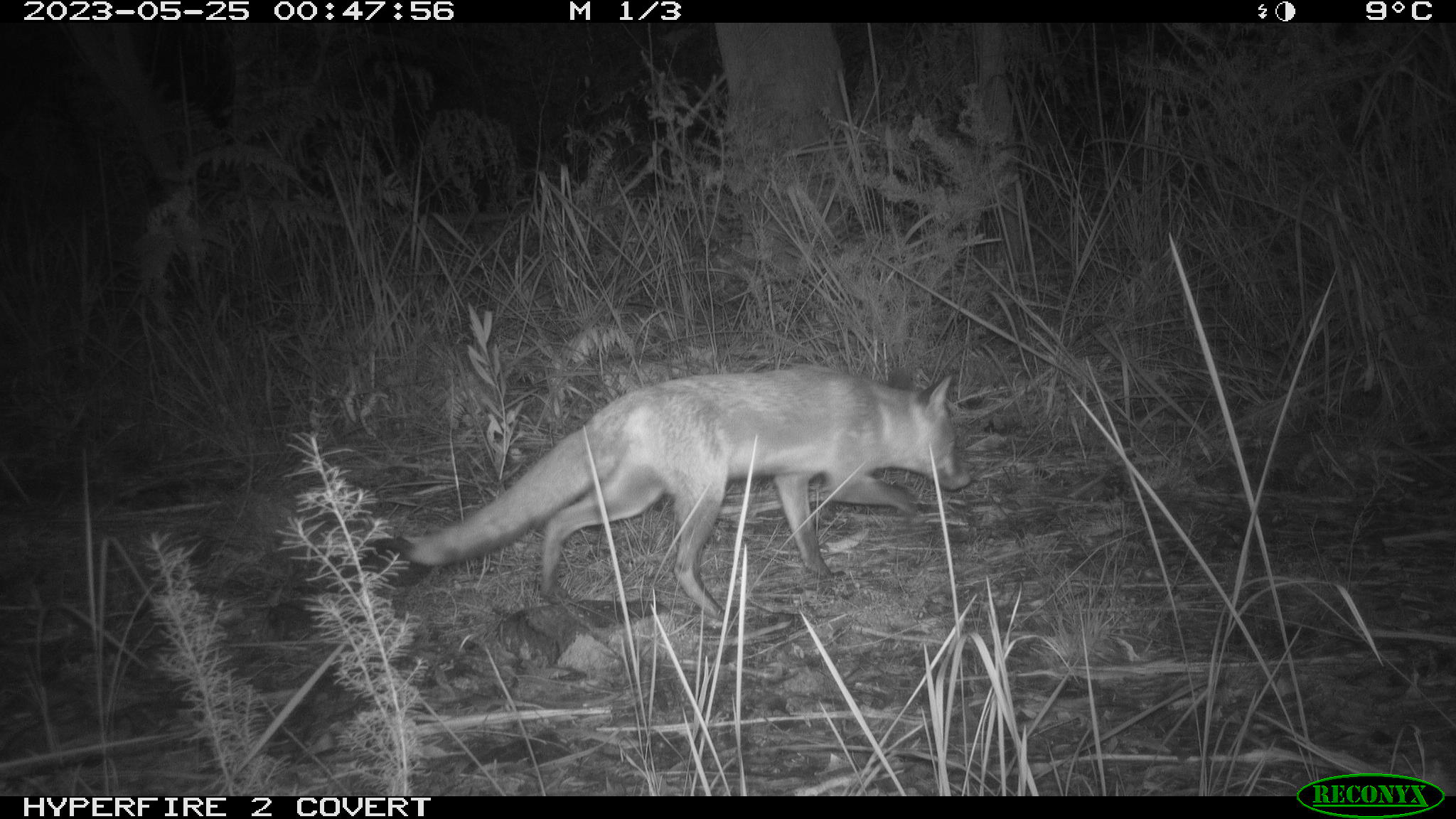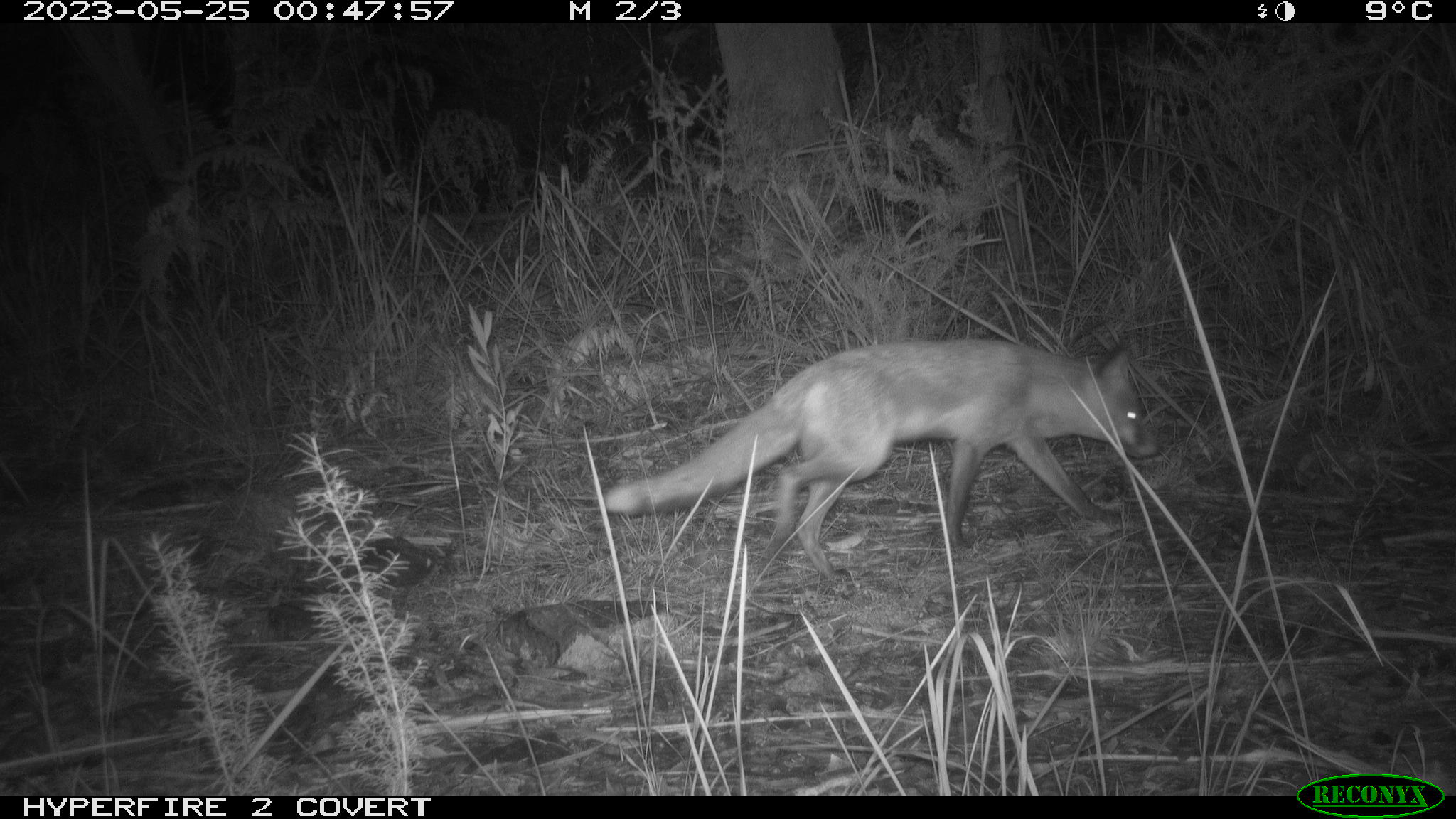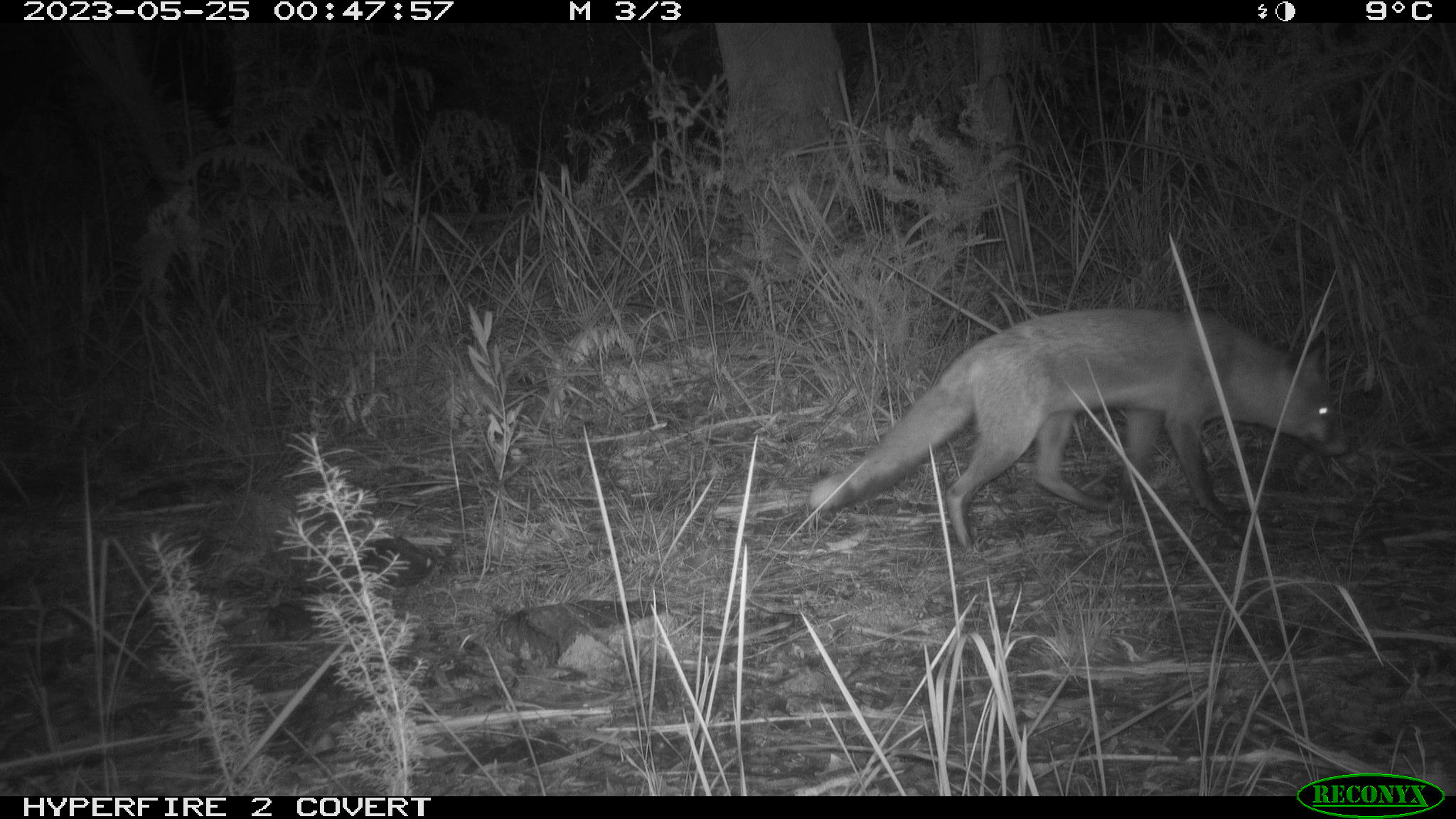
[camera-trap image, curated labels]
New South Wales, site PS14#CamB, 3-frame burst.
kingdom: Animalia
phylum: Chordata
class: Mammalia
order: Carnivora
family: Canidae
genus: Vulpes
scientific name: Vulpes vulpes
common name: red fox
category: fox